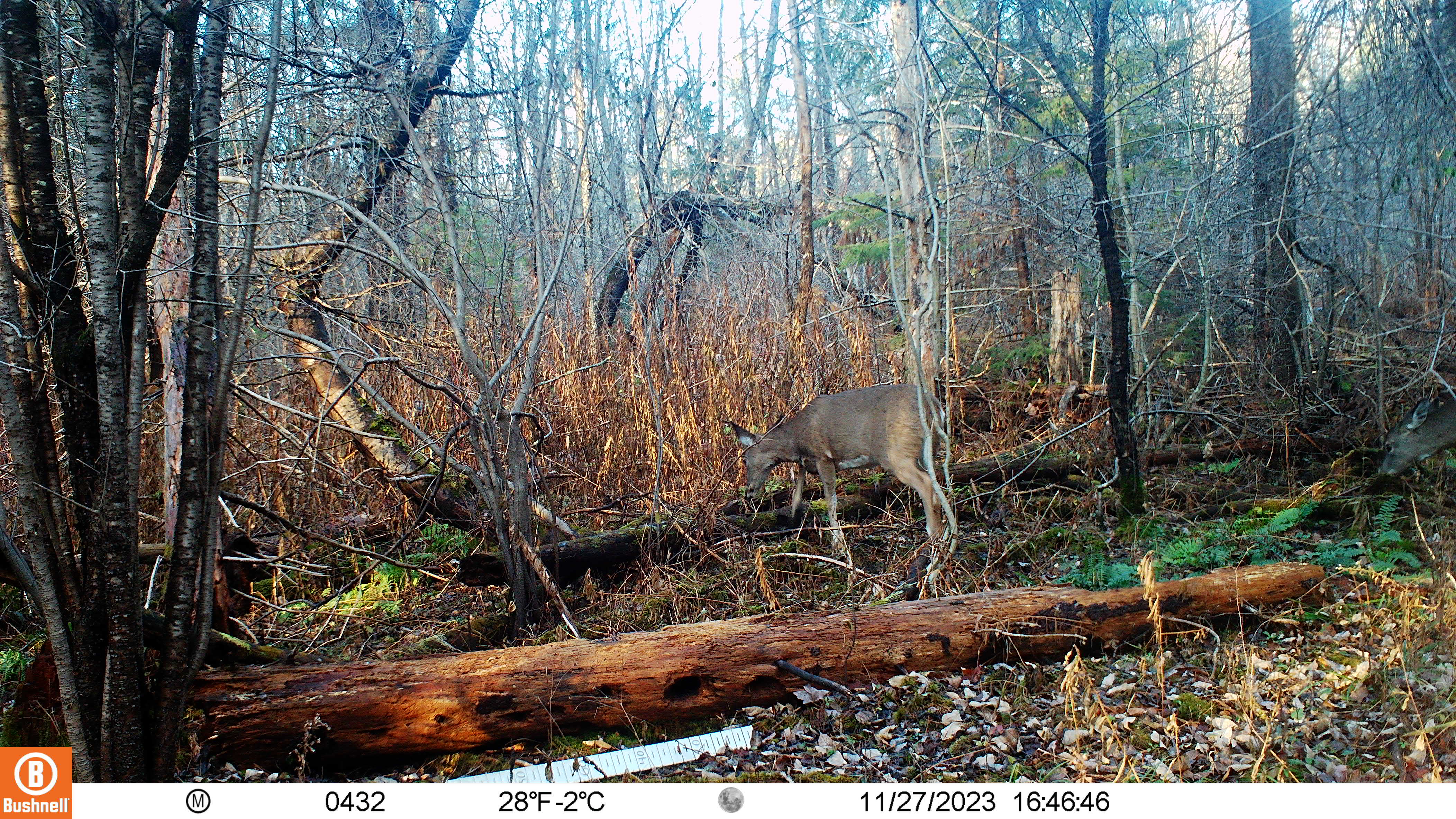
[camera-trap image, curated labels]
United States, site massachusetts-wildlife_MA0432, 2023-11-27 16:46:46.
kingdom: Animalia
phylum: Chordata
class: Mammalia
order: Artiodactyla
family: Cervidae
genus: Odocoileus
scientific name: Odocoileus virginianus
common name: white-tailed deer